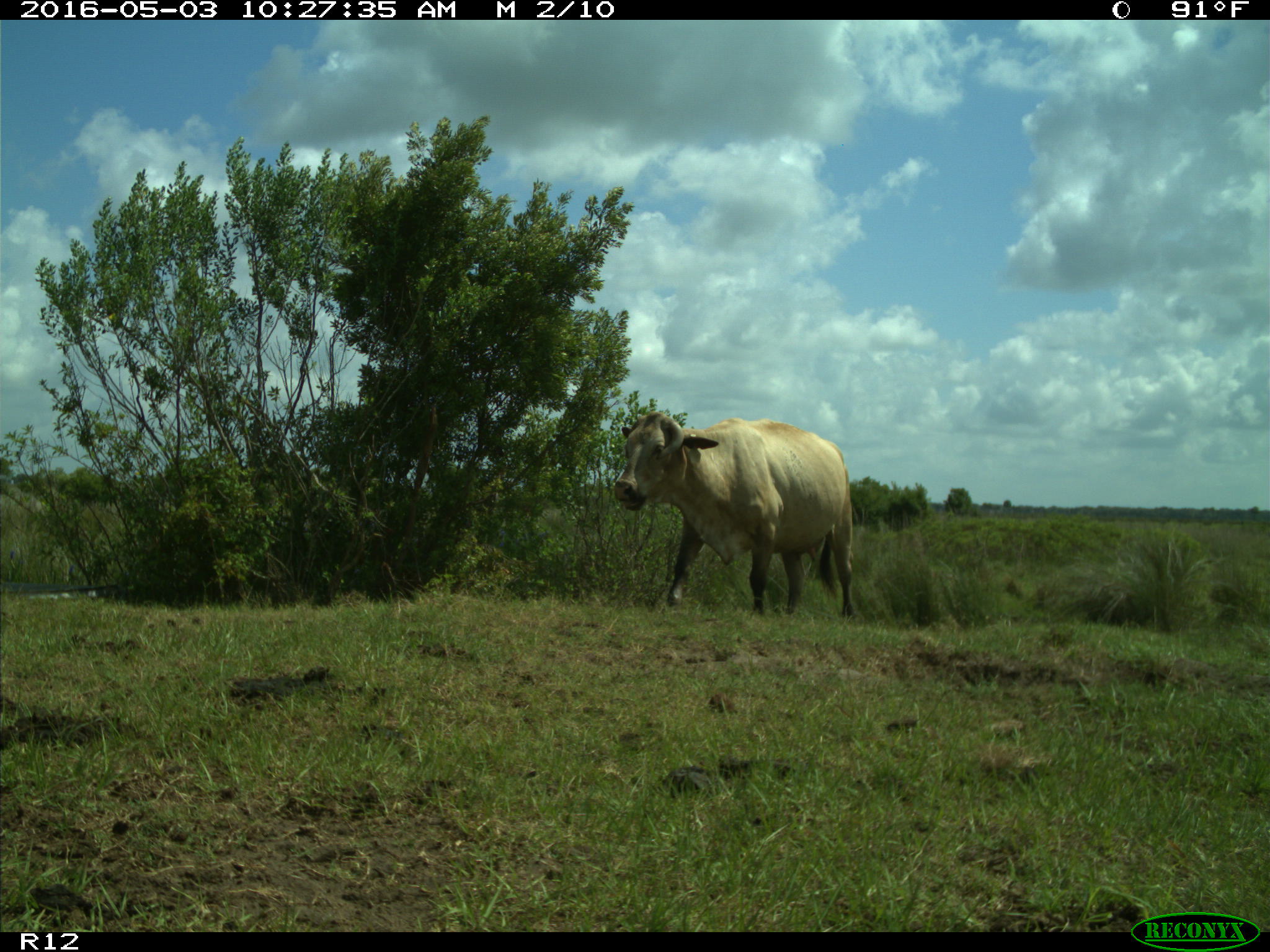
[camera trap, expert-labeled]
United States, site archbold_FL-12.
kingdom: Animalia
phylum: Chordata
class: Mammalia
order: Artiodactyla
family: Bovidae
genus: Bos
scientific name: Bos taurus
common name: domestic cow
Bos taurus (domestic cow).